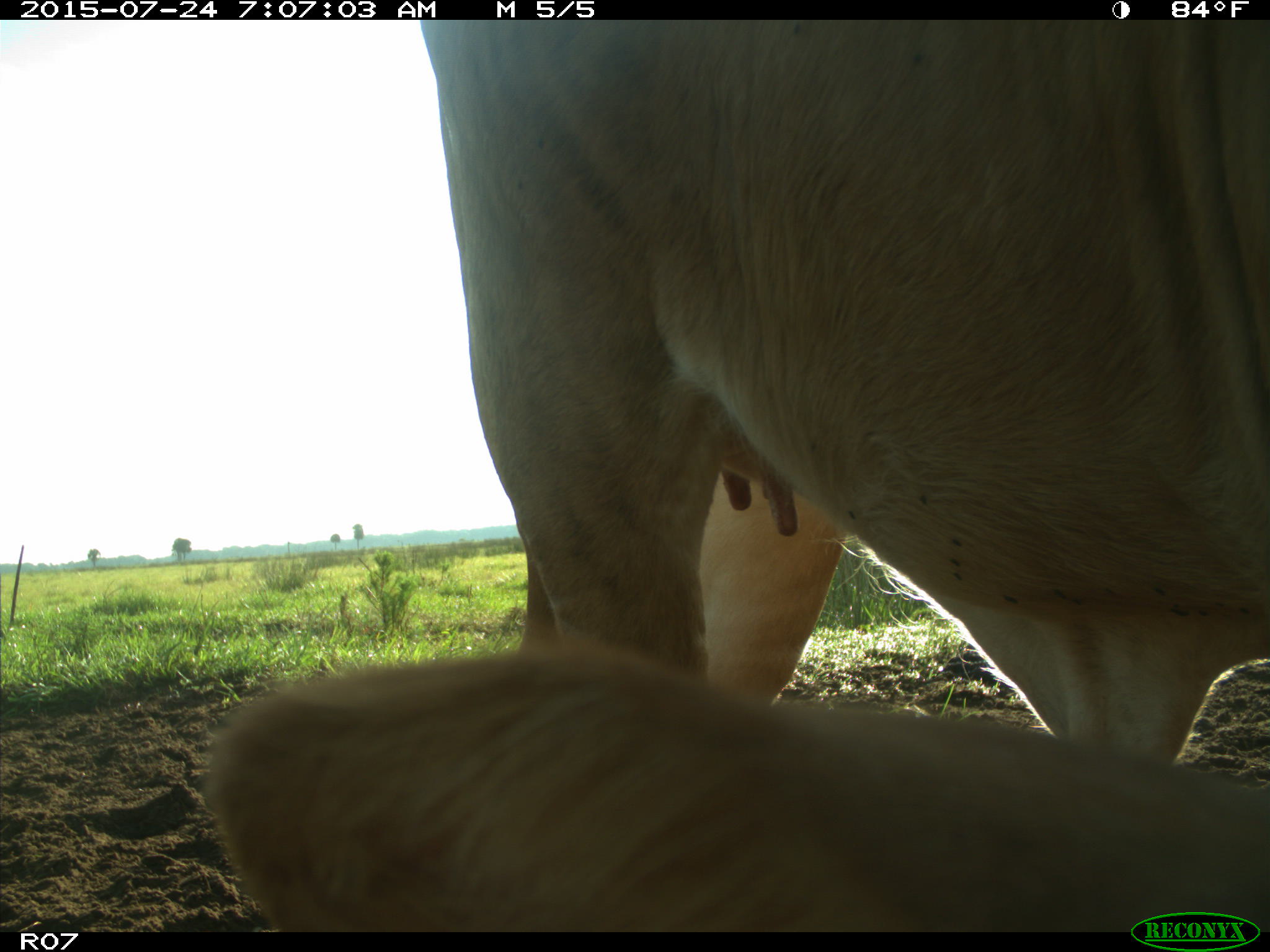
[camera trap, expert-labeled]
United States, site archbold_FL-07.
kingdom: Animalia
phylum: Chordata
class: Mammalia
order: Artiodactyla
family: Bovidae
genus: Bos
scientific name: Bos taurus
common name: domestic cow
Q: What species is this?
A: Bos taurus (domestic cow).